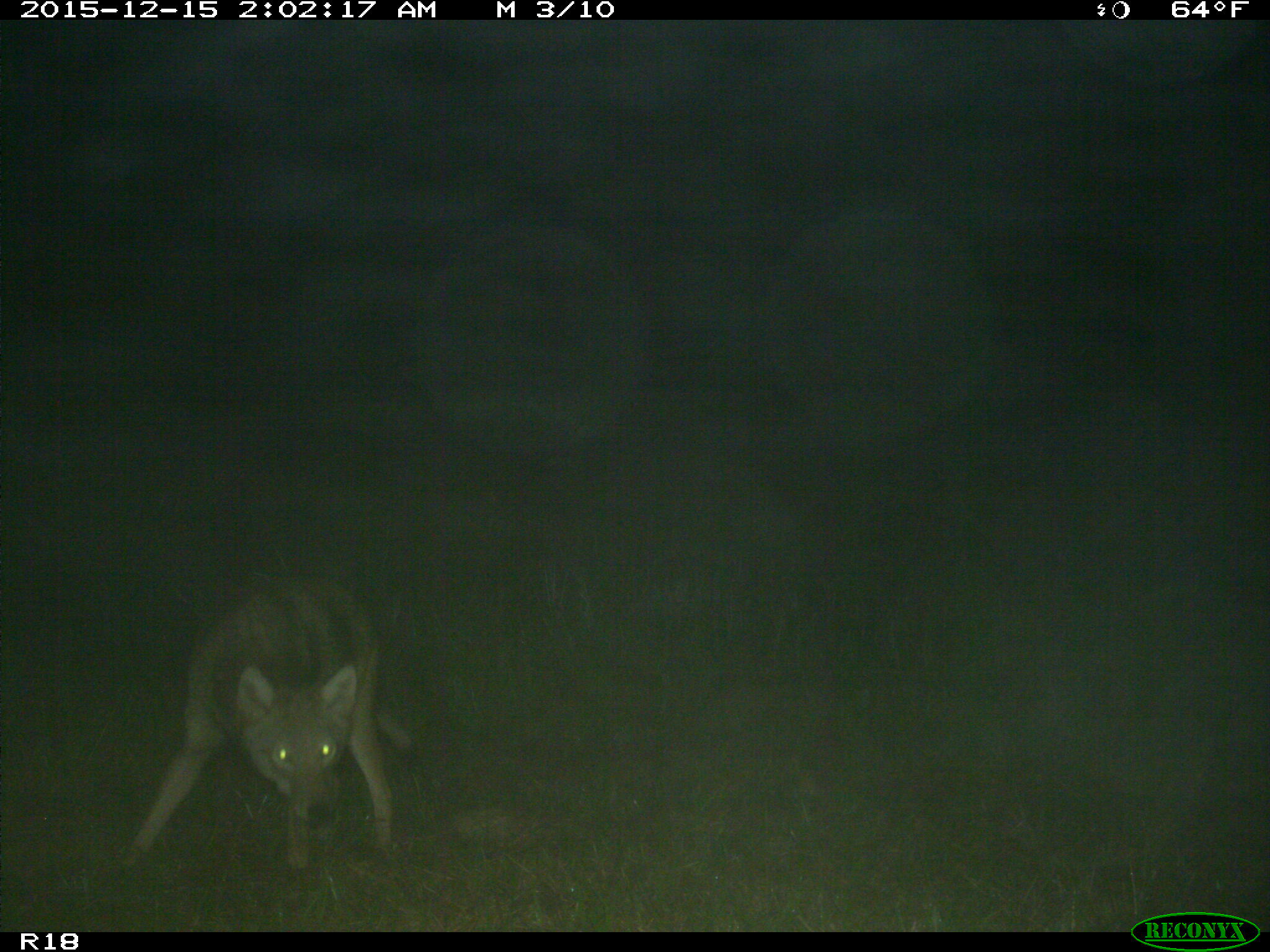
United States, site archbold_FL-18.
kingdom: Animalia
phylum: Chordata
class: Mammalia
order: Carnivora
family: Canidae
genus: Canis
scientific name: Canis latrans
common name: coyote